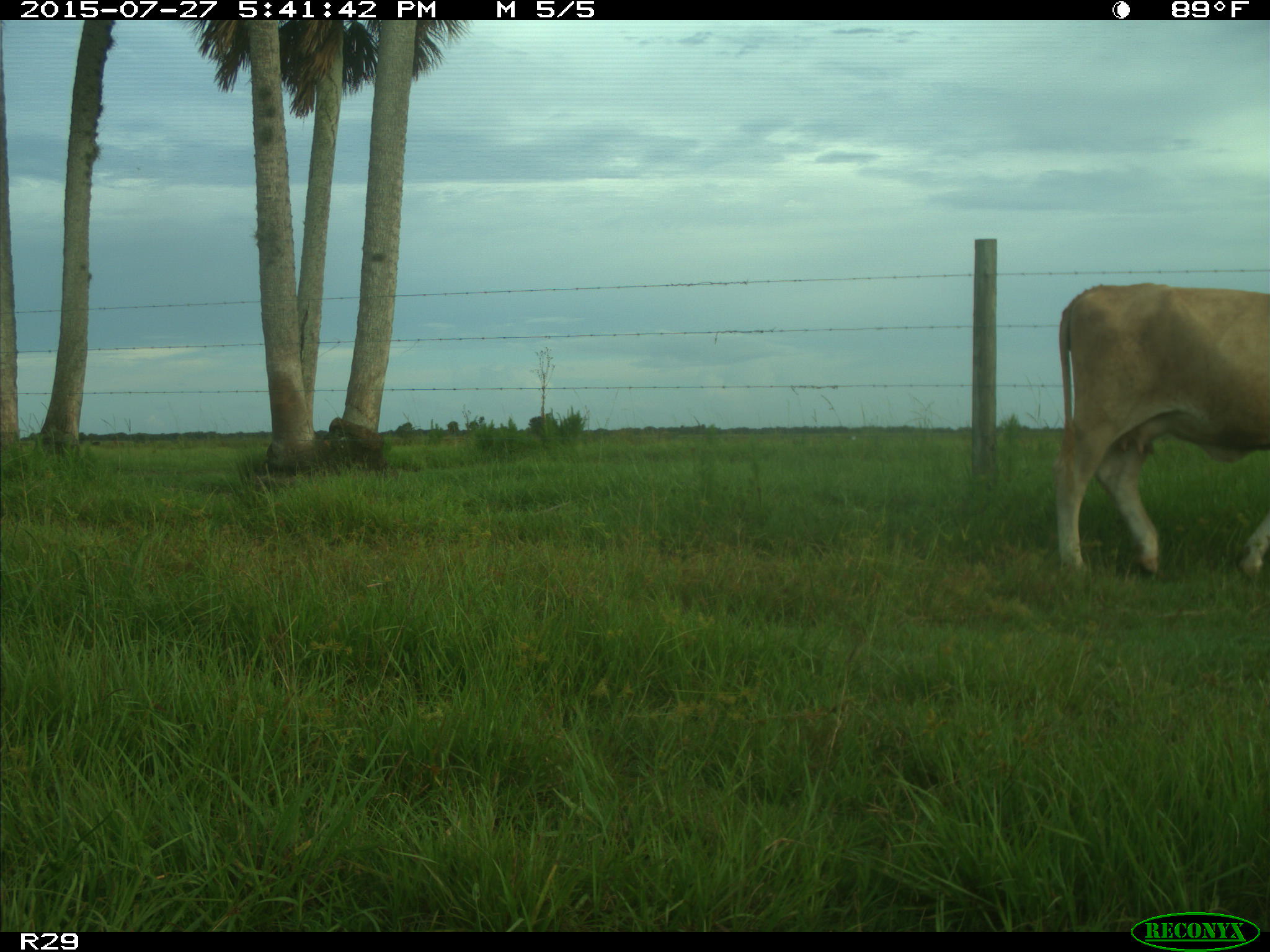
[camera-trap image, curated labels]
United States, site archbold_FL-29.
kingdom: Animalia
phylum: Chordata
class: Mammalia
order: Artiodactyla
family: Bovidae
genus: Bos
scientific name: Bos taurus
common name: domestic cow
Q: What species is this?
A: Bos taurus (domestic cow).